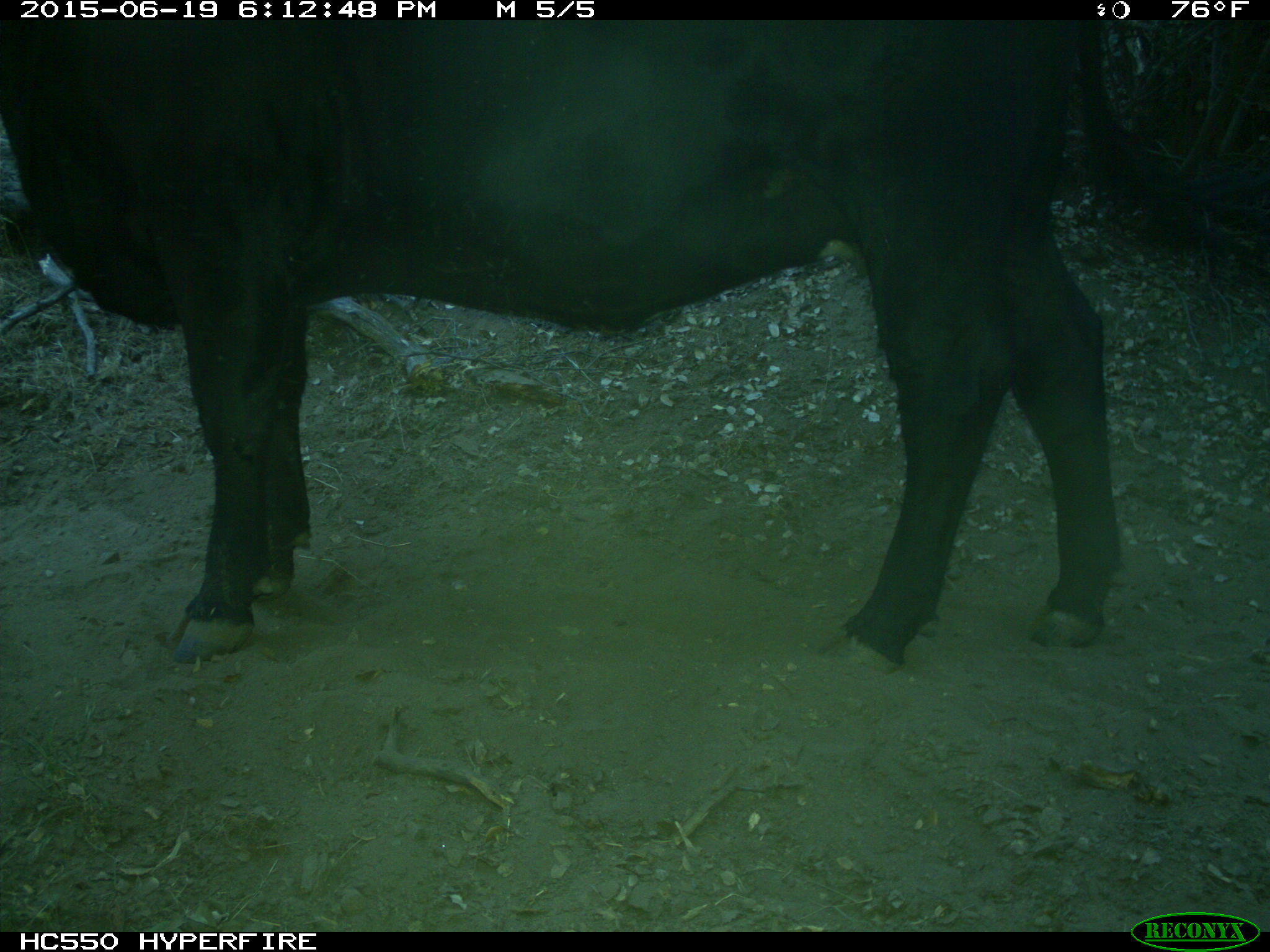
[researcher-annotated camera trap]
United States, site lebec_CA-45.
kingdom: Animalia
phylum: Chordata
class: Mammalia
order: Artiodactyla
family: Bovidae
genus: Bos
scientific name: Bos taurus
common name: domestic cow